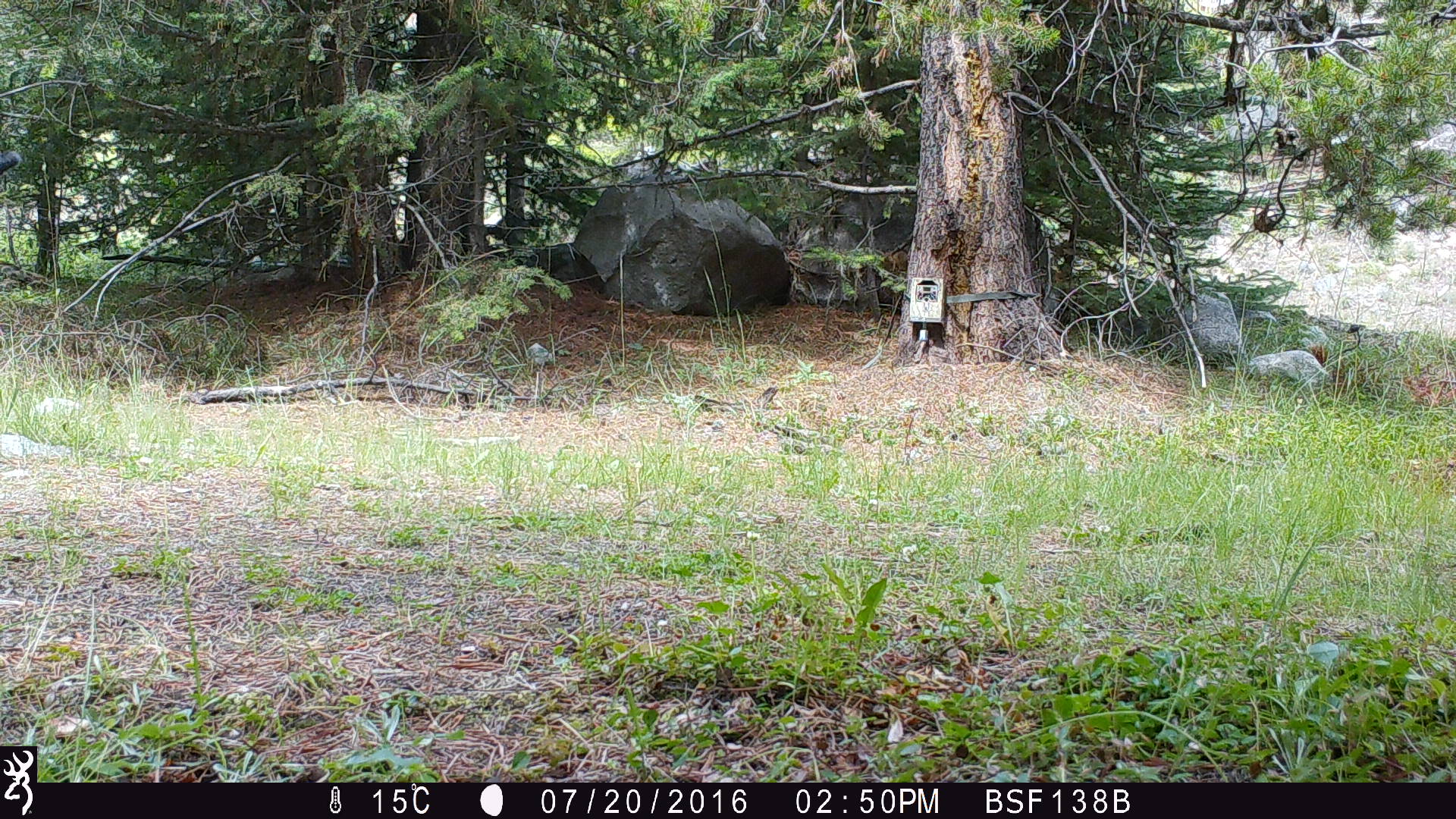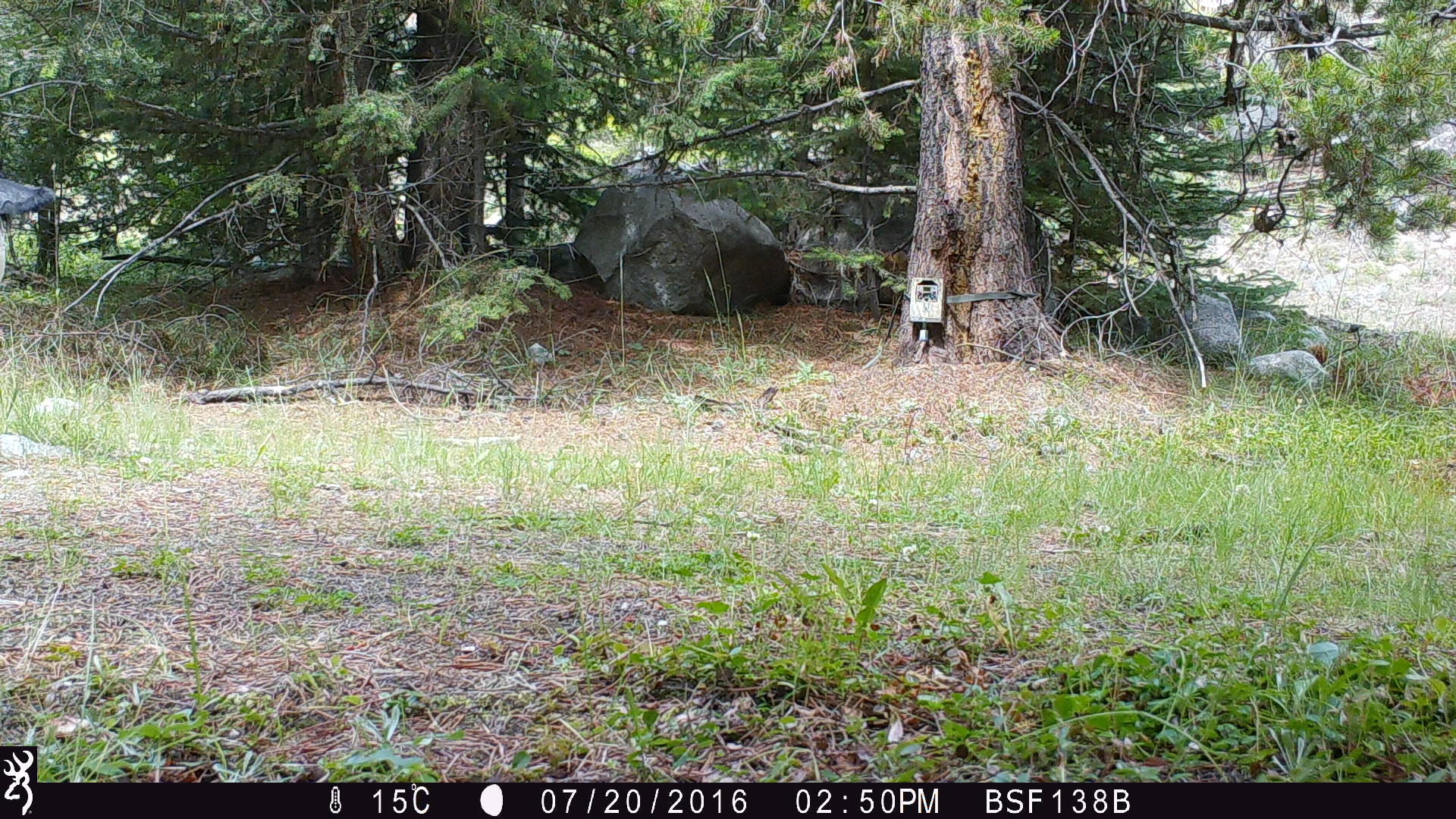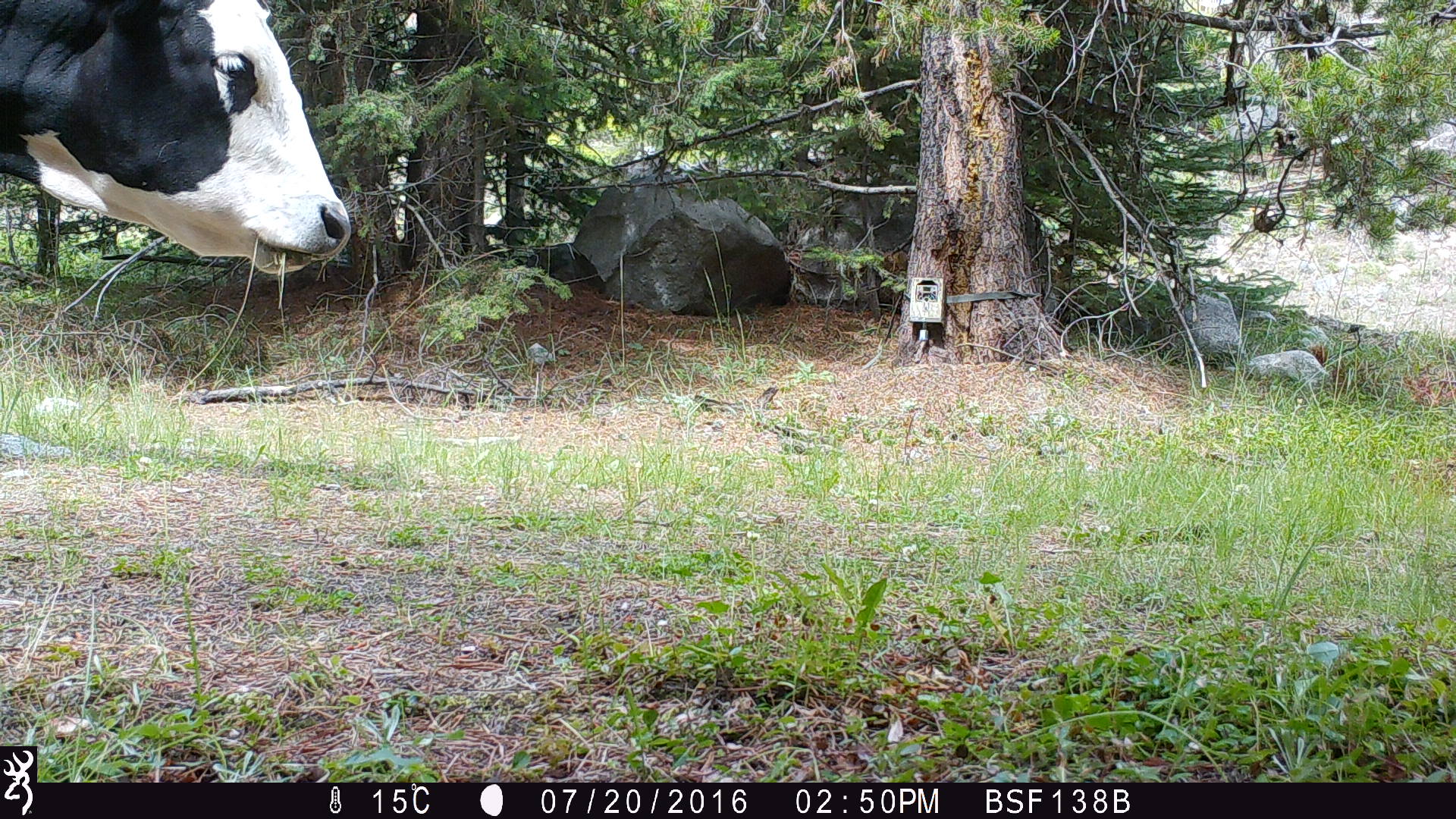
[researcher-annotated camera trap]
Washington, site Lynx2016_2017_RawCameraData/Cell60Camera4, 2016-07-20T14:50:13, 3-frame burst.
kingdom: Animalia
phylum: Chordata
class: Mammalia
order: Artiodactyla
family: Bovidae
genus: Bos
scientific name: Bos taurus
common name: domestic cattle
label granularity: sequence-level